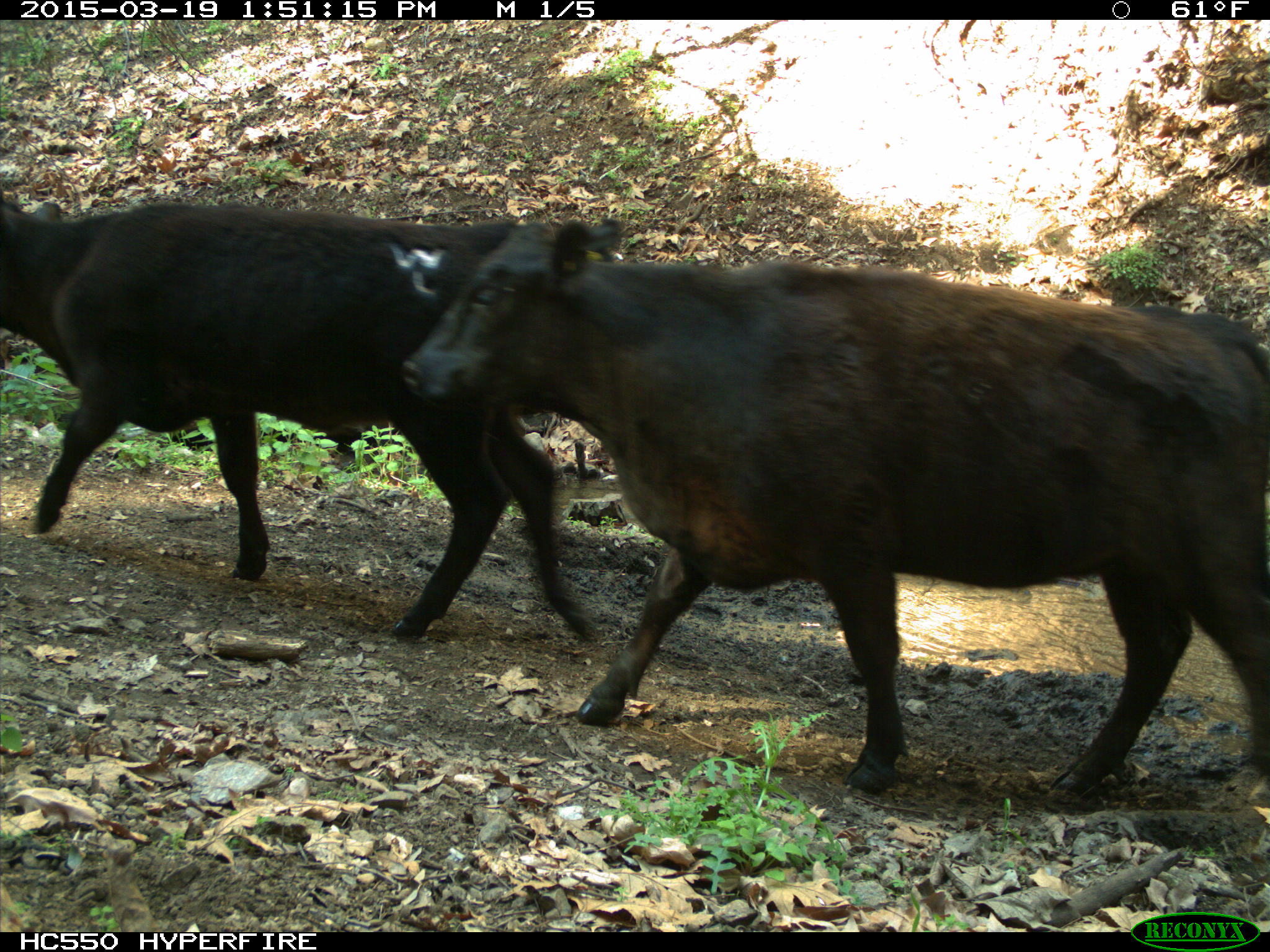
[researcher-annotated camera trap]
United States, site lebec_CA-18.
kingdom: Animalia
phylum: Chordata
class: Mammalia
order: Artiodactyla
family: Bovidae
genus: Bos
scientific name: Bos taurus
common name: domestic cow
Bos taurus (domestic cow).